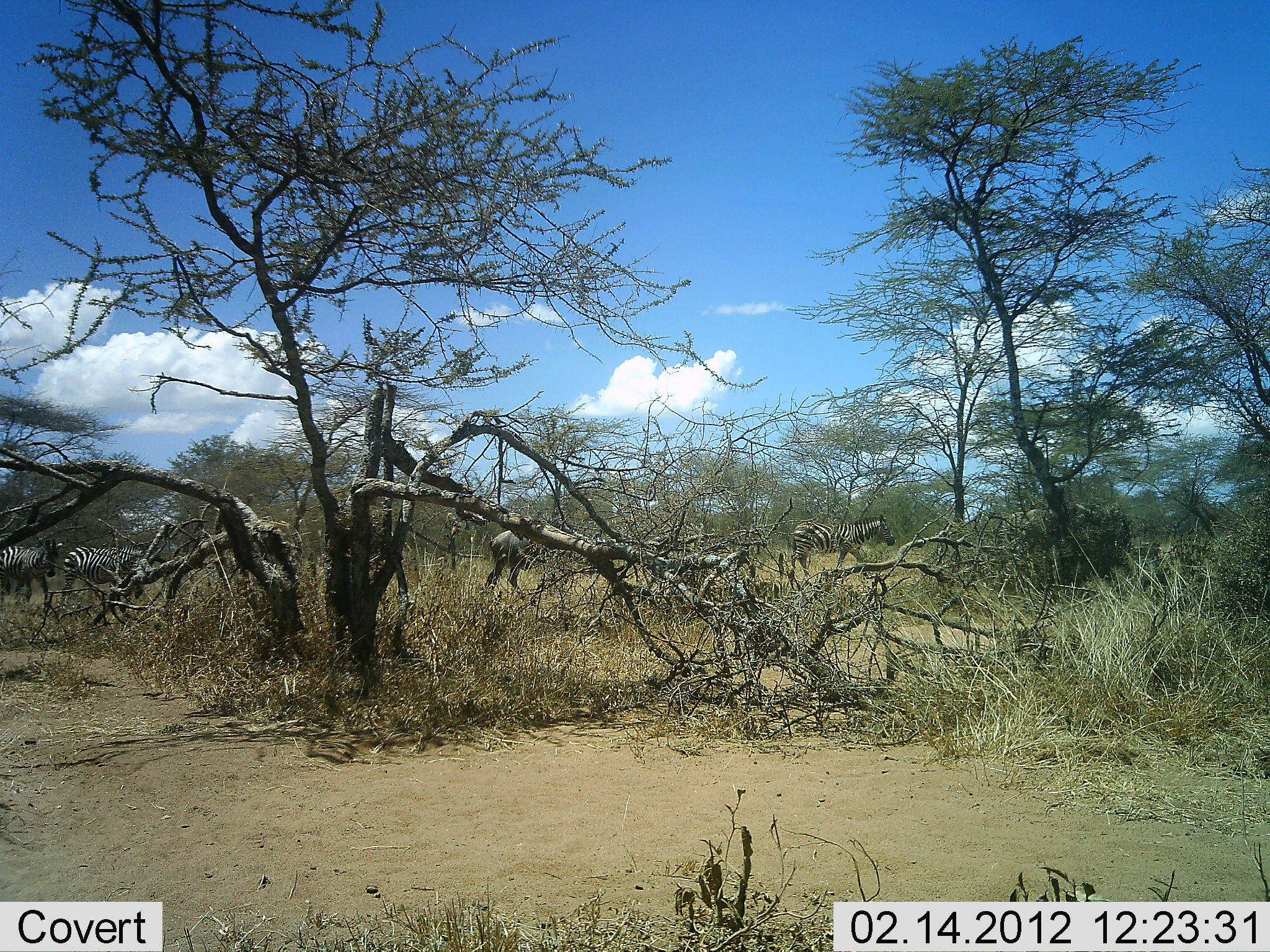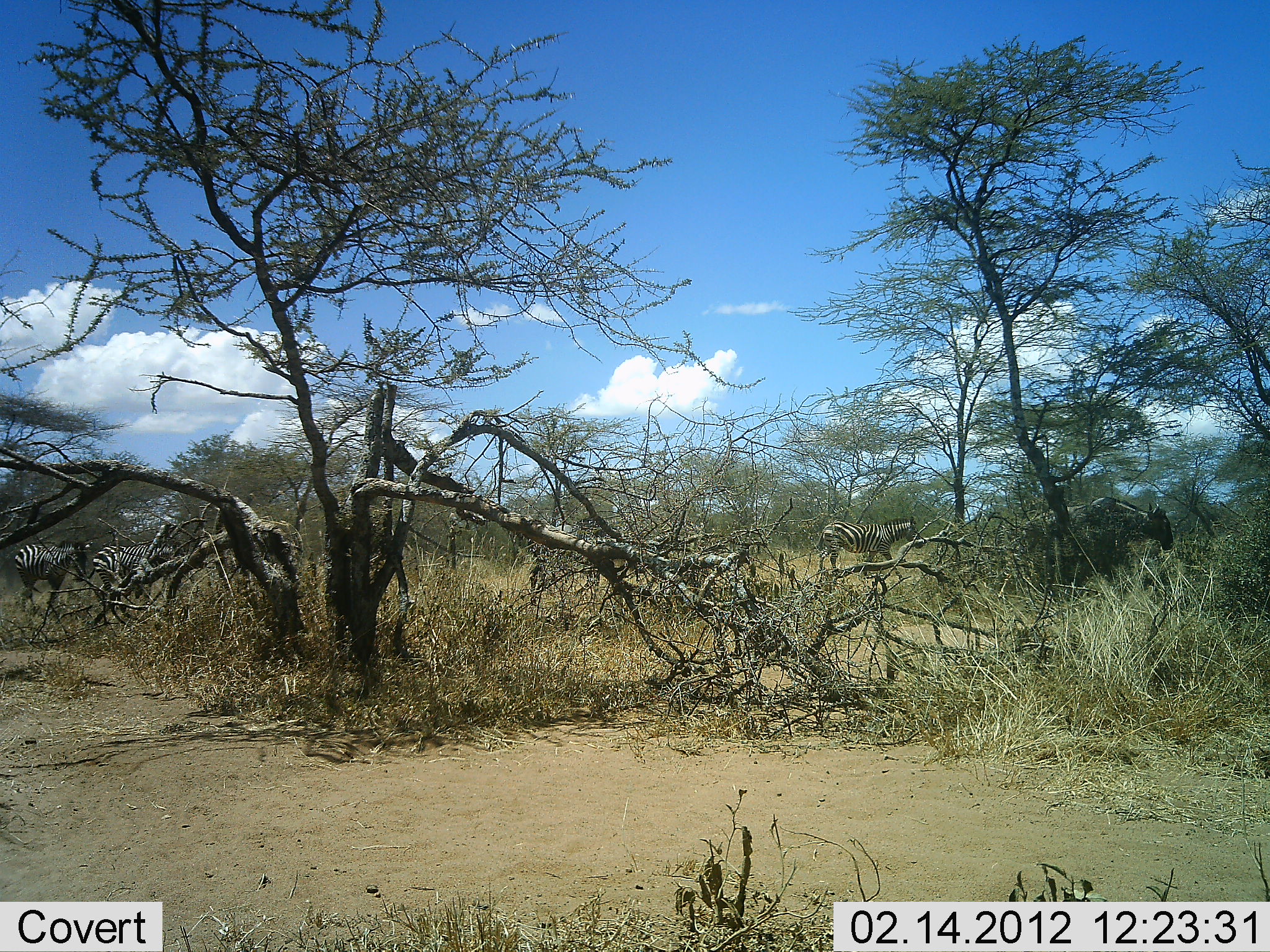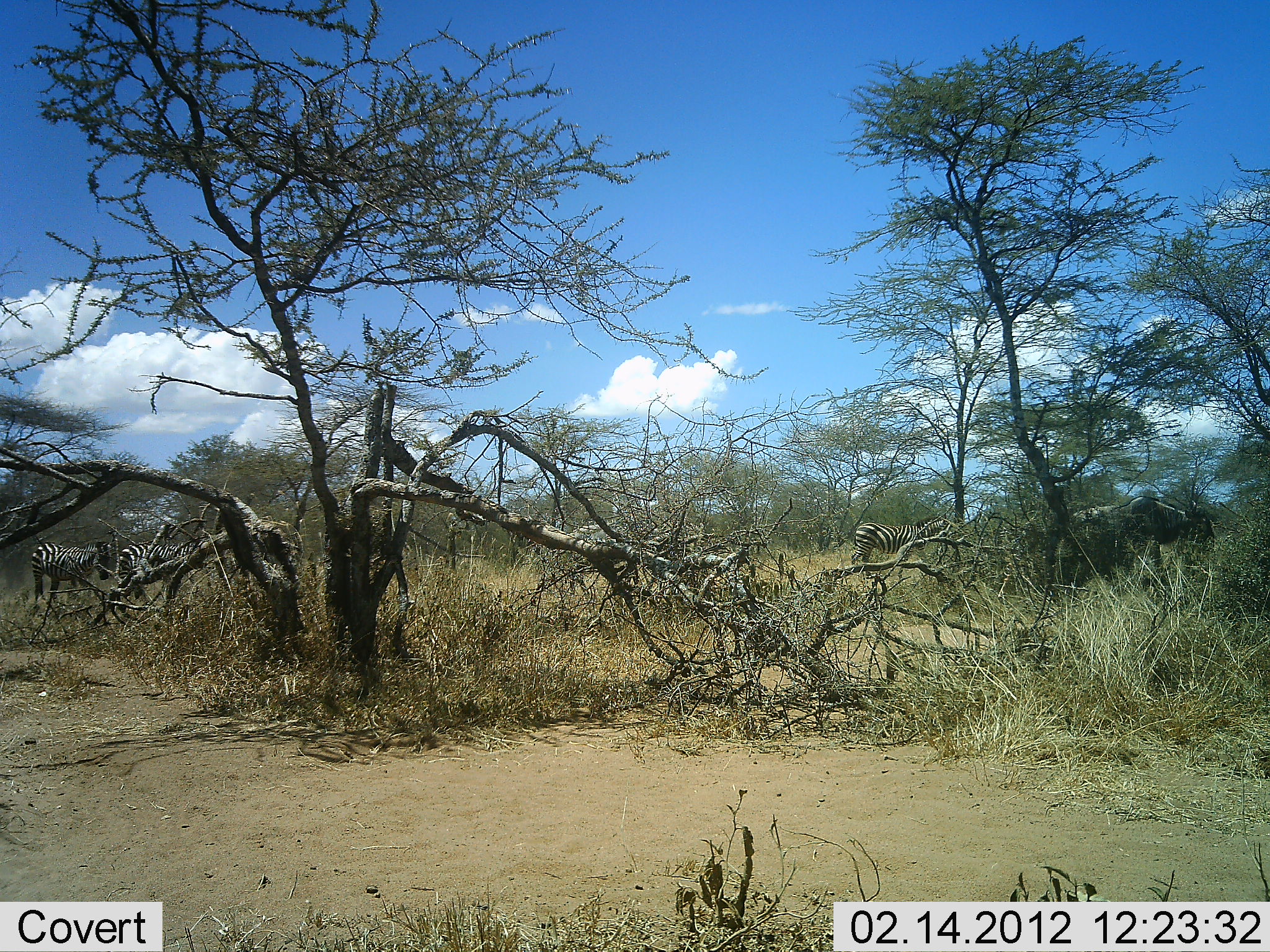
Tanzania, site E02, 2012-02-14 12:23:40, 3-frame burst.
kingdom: Animalia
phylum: Chordata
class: Mammalia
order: Artiodactyla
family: Bovidae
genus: Connochaetes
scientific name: Connochaetes taurinus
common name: blue wildebeest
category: wildebeest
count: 2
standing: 5%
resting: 0%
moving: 100%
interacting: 0%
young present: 0%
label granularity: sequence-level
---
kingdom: Animalia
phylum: Chordata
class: Mammalia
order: Perissodactyla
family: Equidae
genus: Equus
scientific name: Equus quagga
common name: plains zebra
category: zebra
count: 3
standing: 6%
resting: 0%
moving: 97%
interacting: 0%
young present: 0%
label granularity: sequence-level